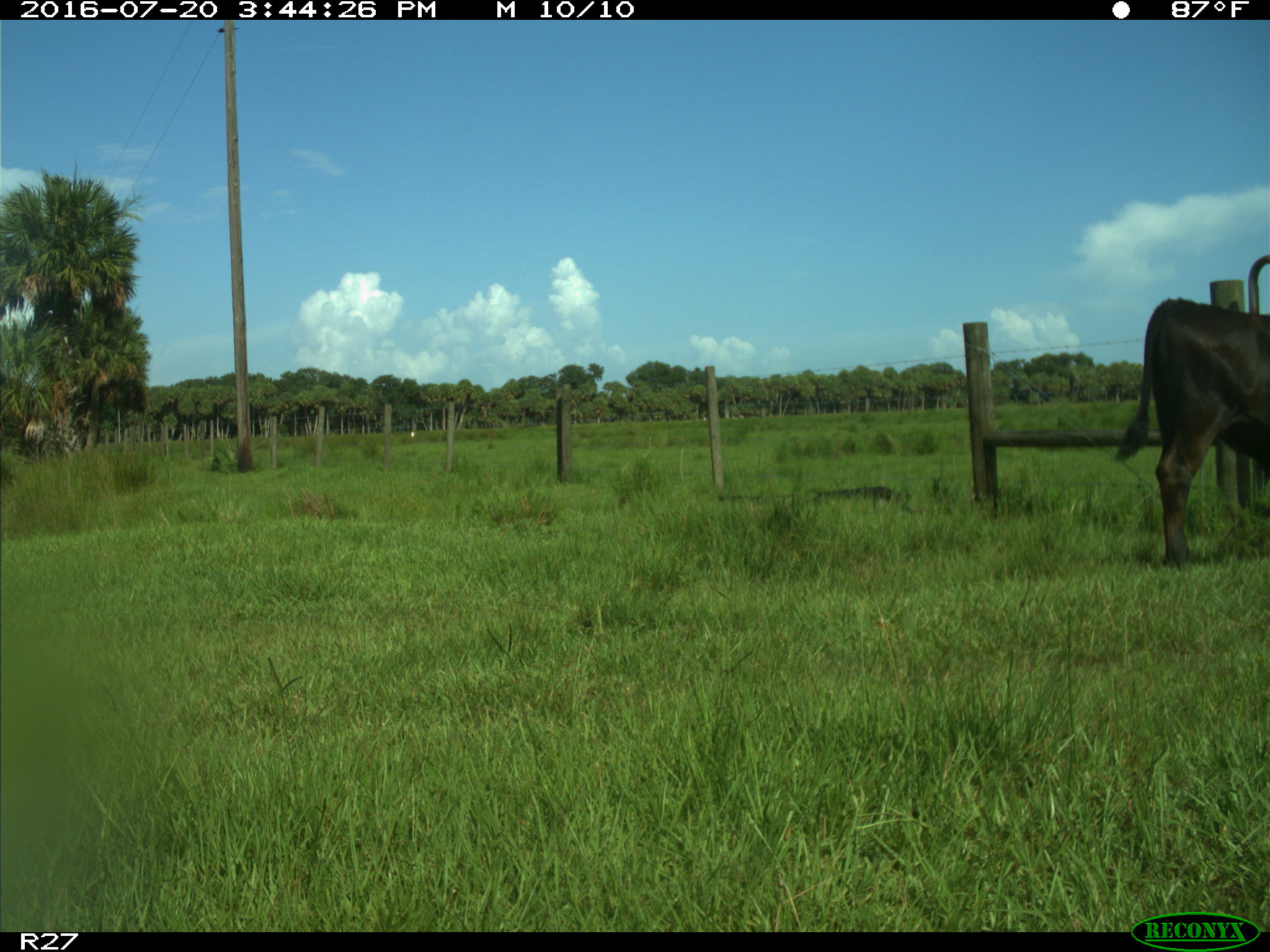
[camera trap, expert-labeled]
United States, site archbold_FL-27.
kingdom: Animalia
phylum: Chordata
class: Mammalia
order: Artiodactyla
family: Bovidae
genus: Bos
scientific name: Bos taurus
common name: domestic cow